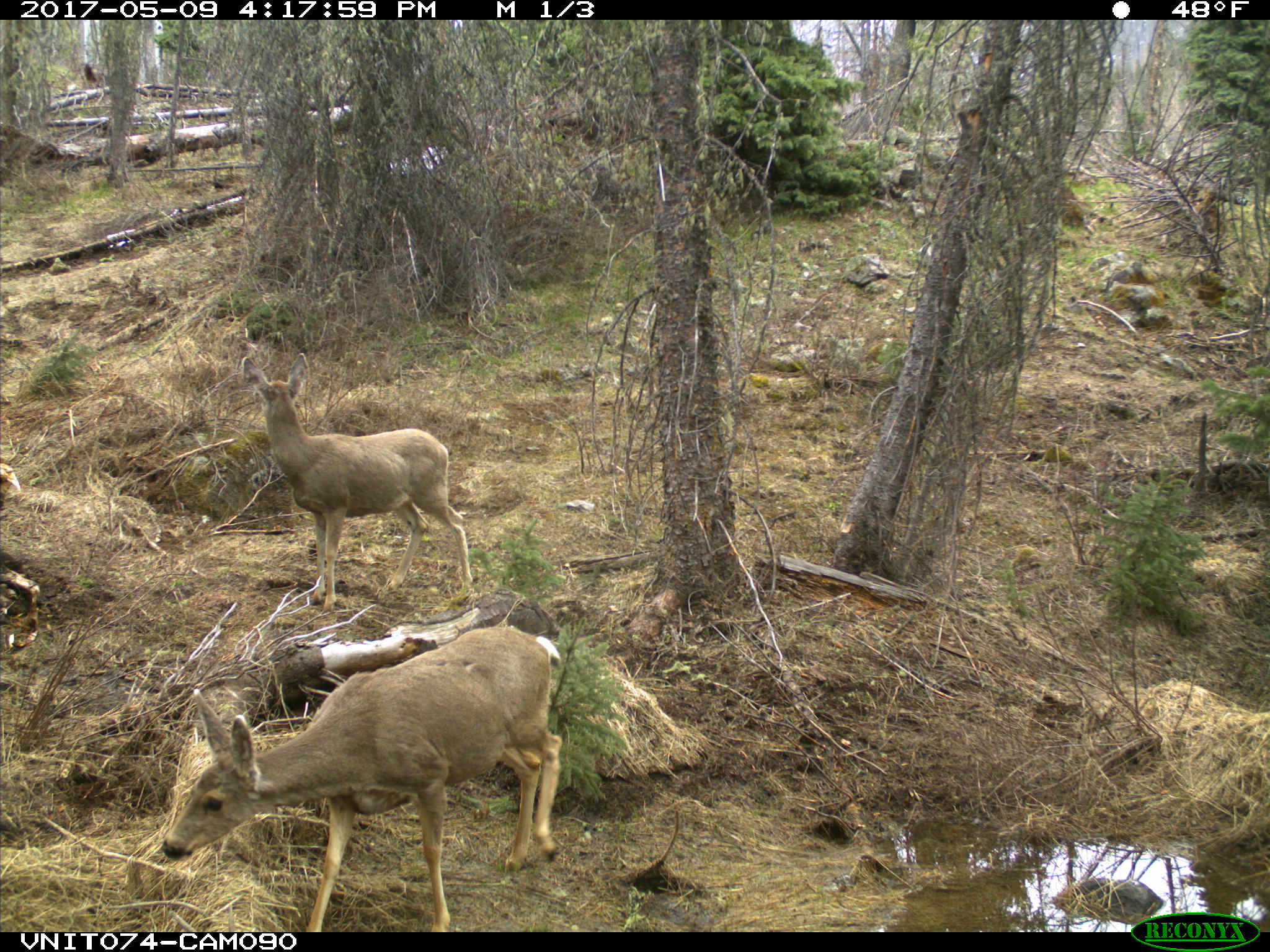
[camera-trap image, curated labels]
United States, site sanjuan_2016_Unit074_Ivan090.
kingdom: Animalia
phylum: Chordata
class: Mammalia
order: Artiodactyla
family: Cervidae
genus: Odocoileus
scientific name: Odocoileus hemionus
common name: mule deer